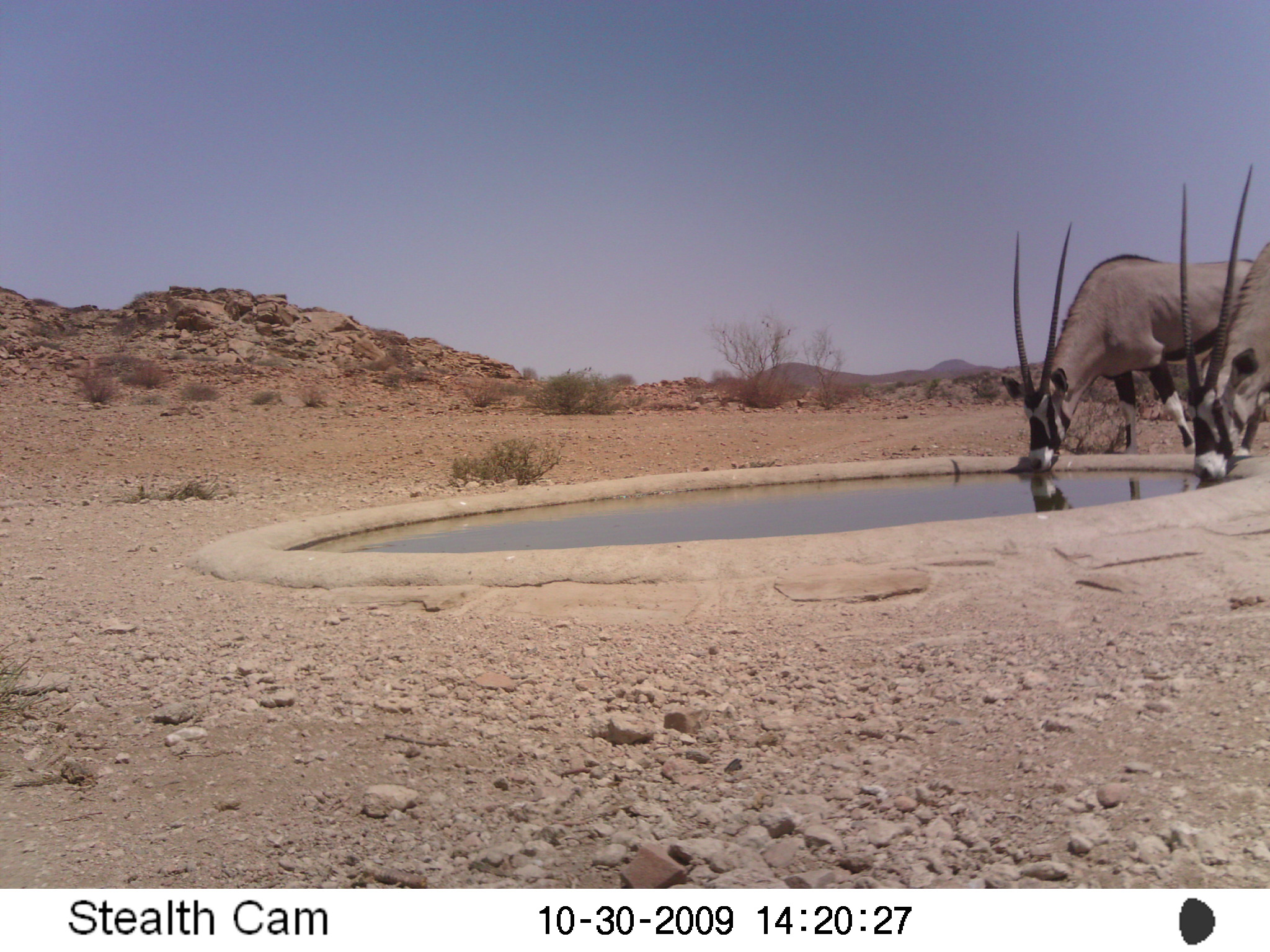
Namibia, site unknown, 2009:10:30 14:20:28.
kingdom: Animalia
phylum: Chordata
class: Mammalia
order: Artiodactyla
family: Bovidae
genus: Oryx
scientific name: Oryx gazella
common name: gemsbok